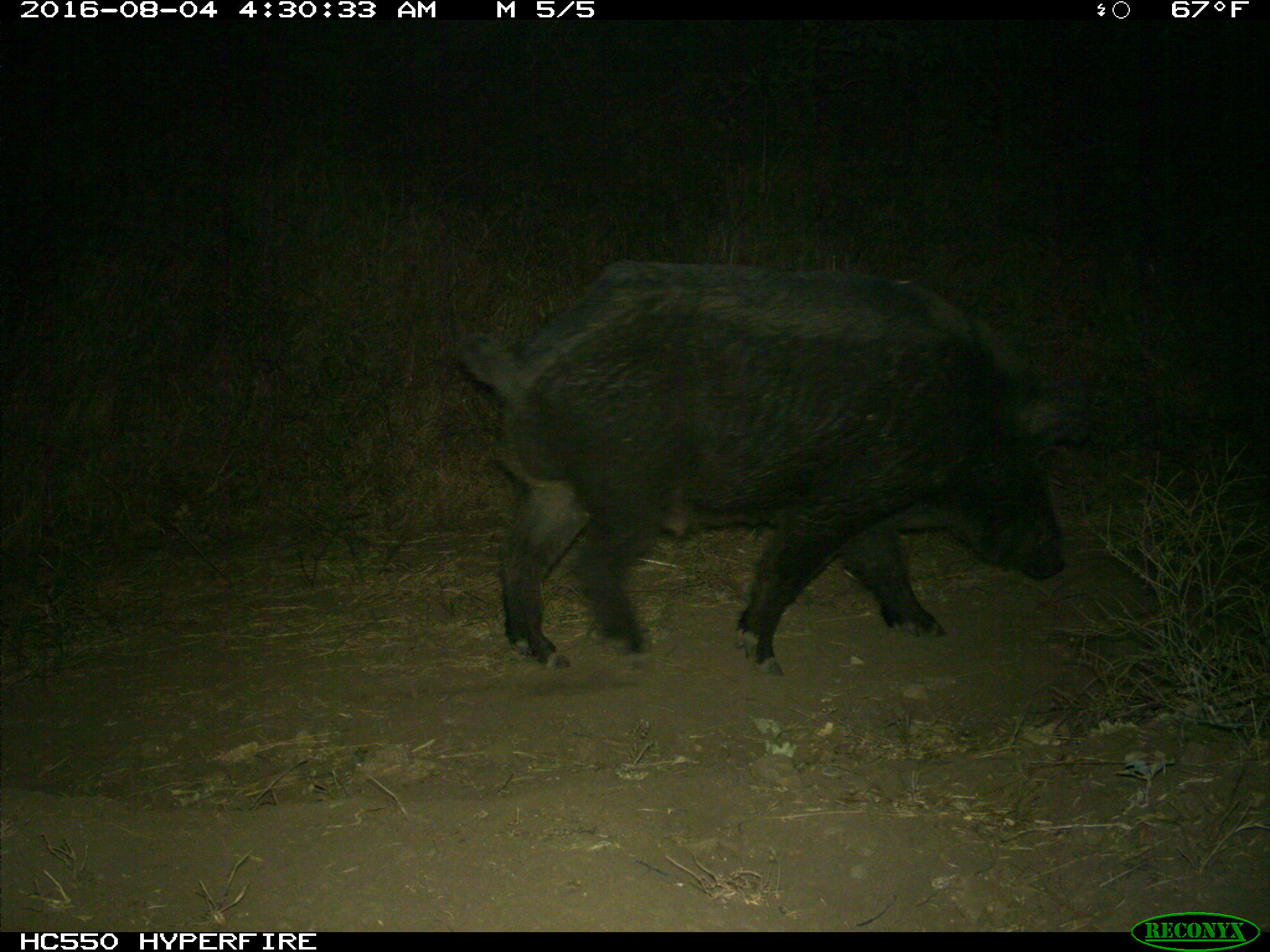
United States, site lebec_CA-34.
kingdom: Animalia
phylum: Chordata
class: Mammalia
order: Artiodactyla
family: Suidae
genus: Sus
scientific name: Sus scrofa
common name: wild boar